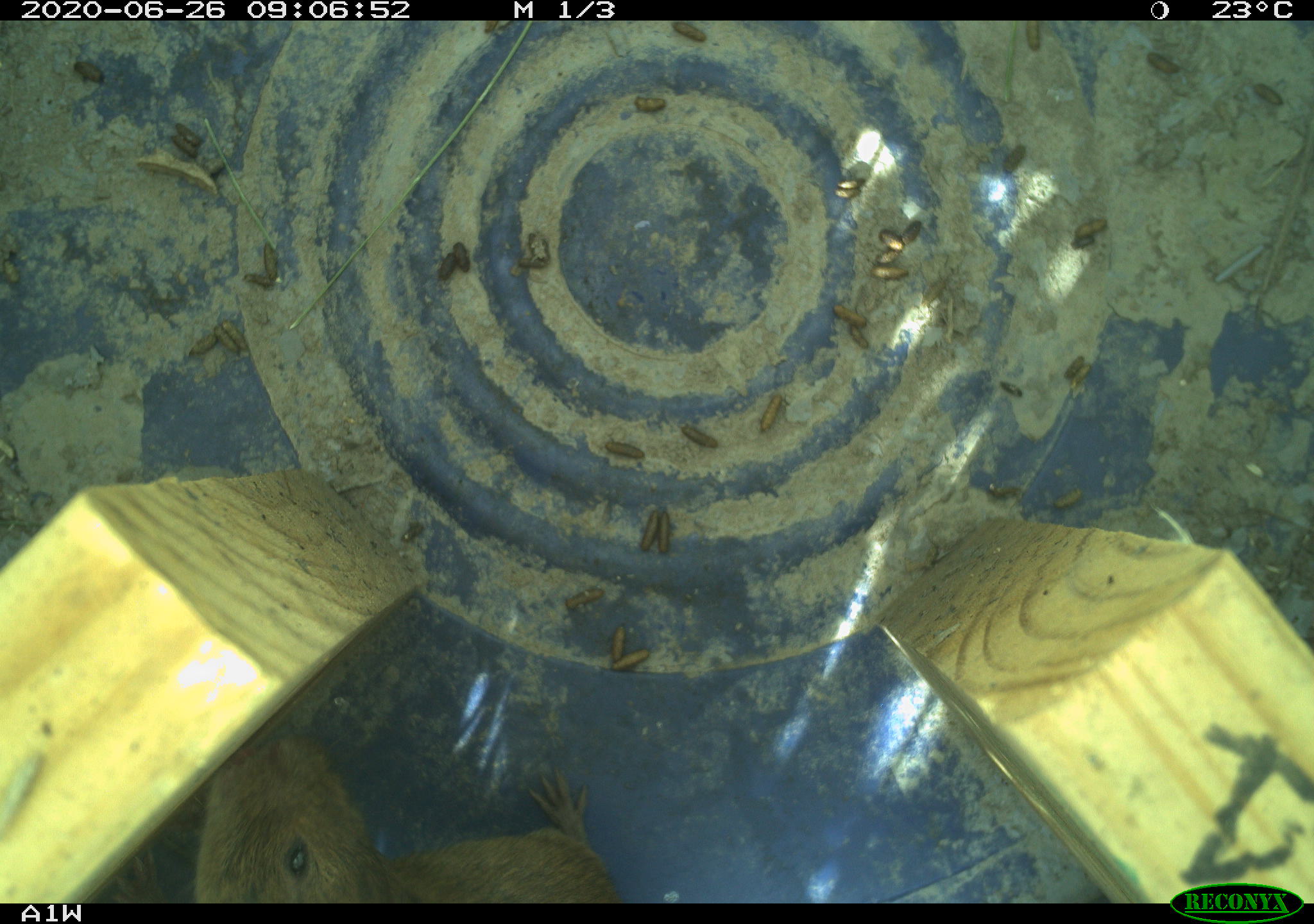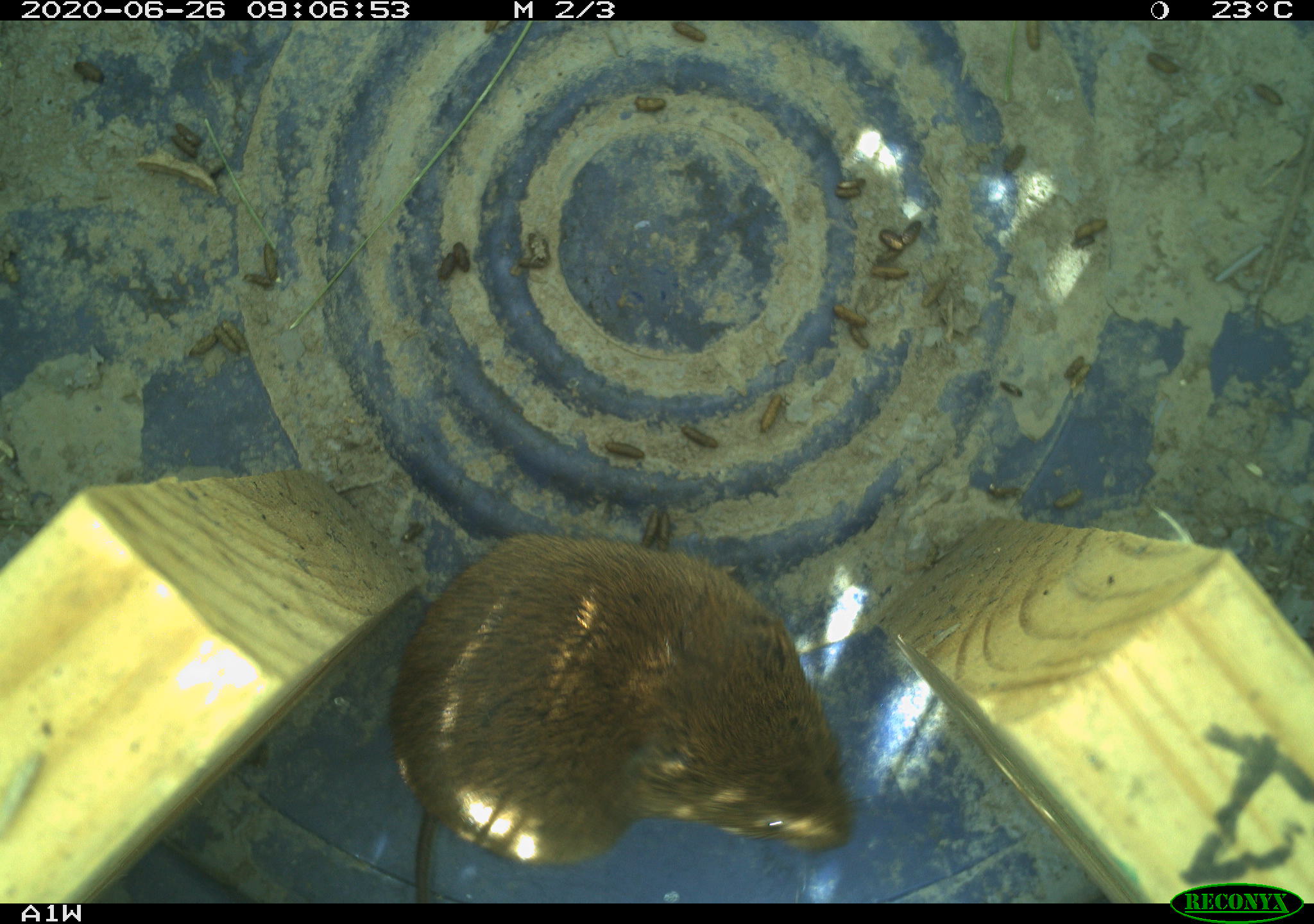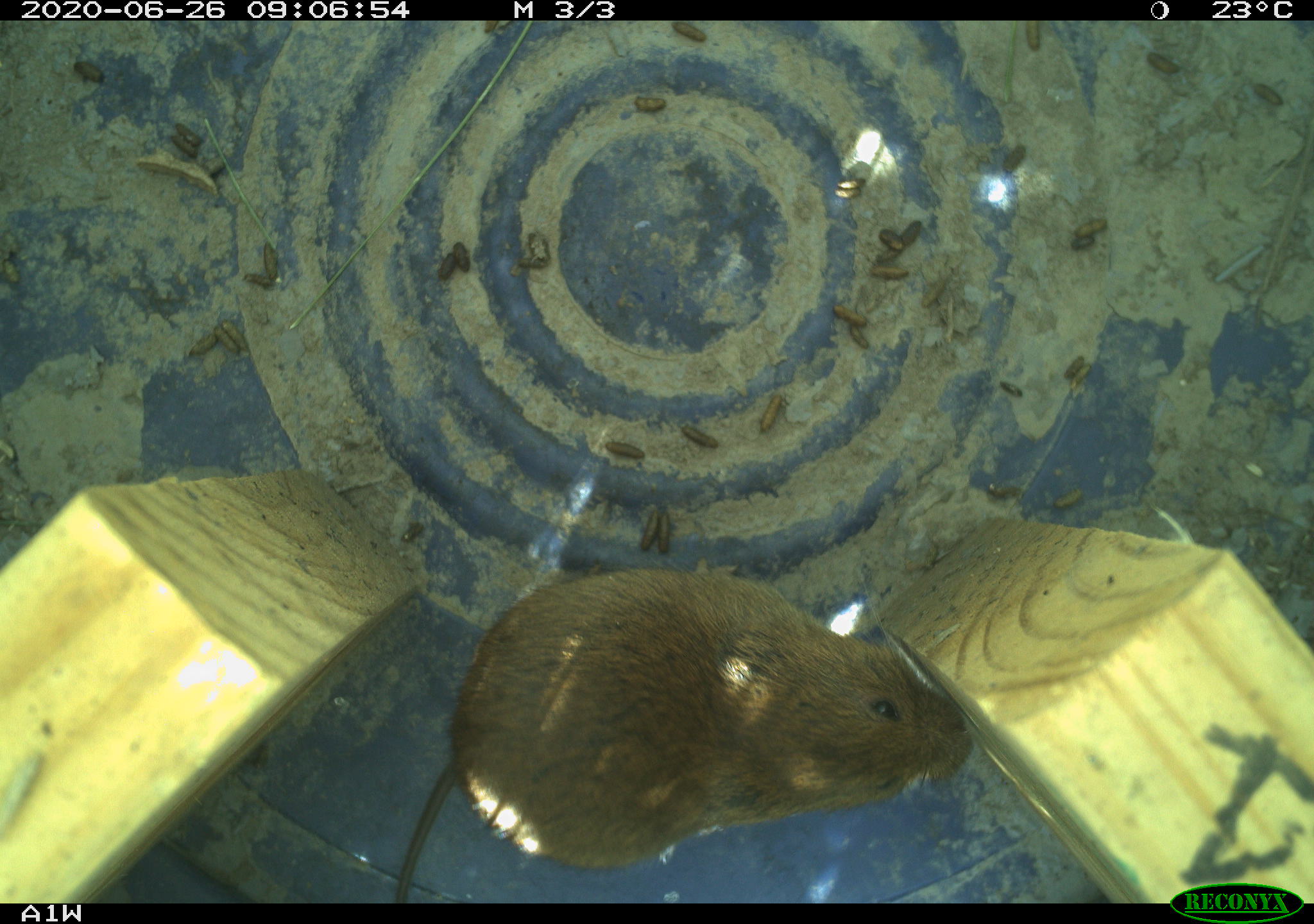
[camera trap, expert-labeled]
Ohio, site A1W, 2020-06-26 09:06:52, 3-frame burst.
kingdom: Animalia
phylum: Chordata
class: Mammalia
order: Rodentia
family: Cricetidae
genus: Microtus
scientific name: Microtus pennsylvanicus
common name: meadow vole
Meadow vole (Microtus pennsylvanicus).